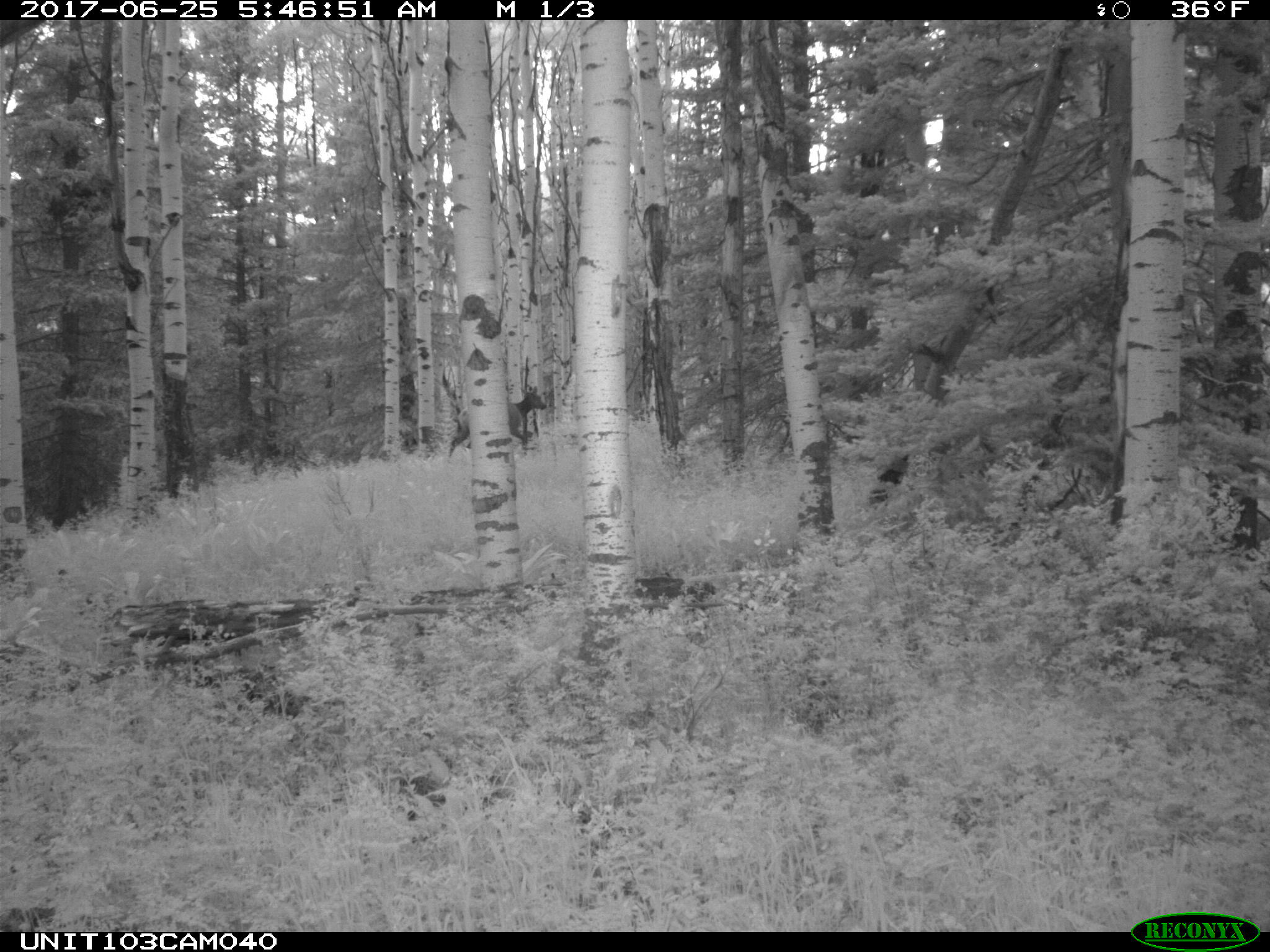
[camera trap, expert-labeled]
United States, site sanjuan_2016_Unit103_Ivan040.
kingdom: Animalia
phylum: Chordata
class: Mammalia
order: Artiodactyla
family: Cervidae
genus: Cervus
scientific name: Cervus elaphus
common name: red deer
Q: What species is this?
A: Cervus elaphus (red deer).